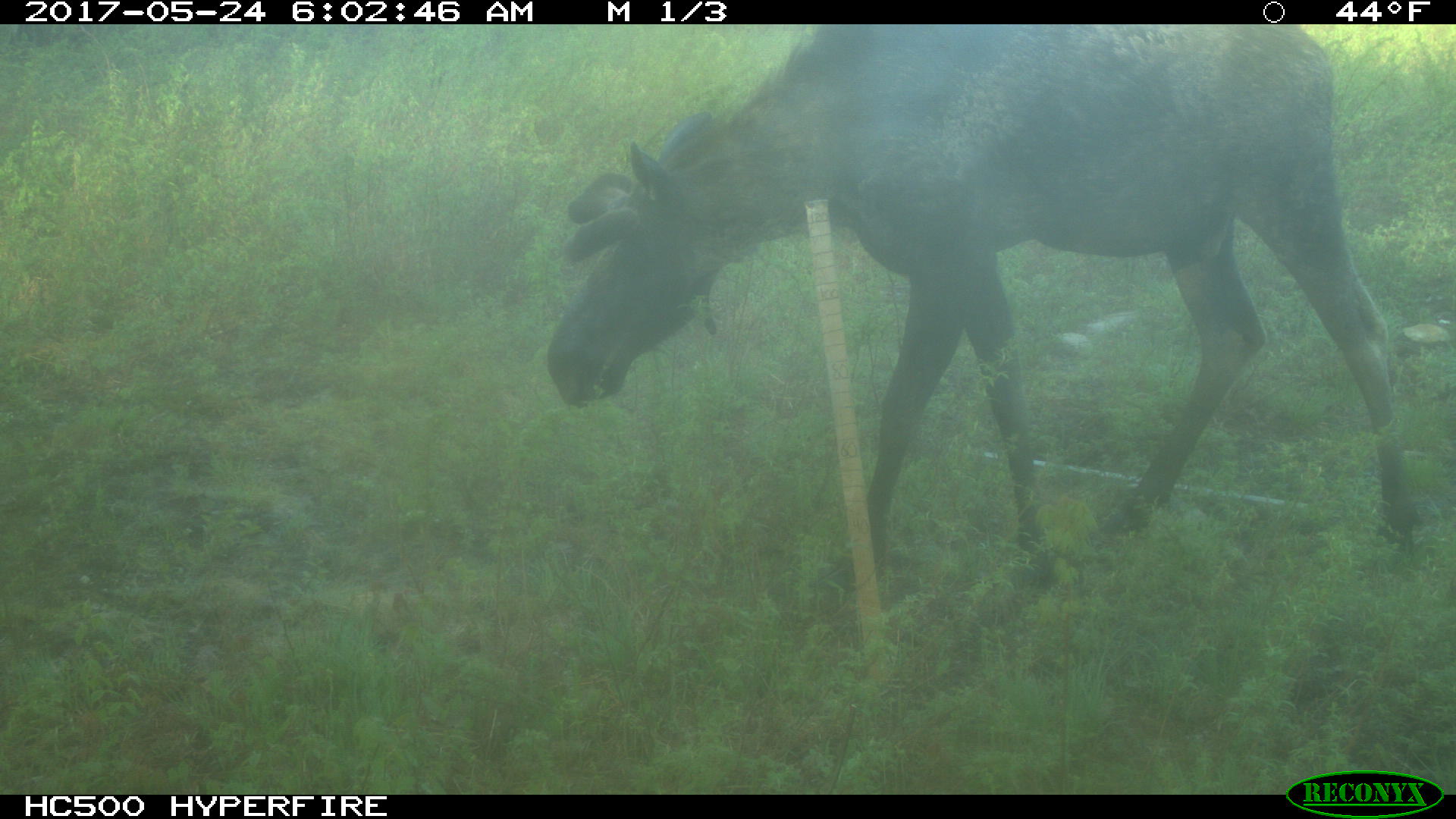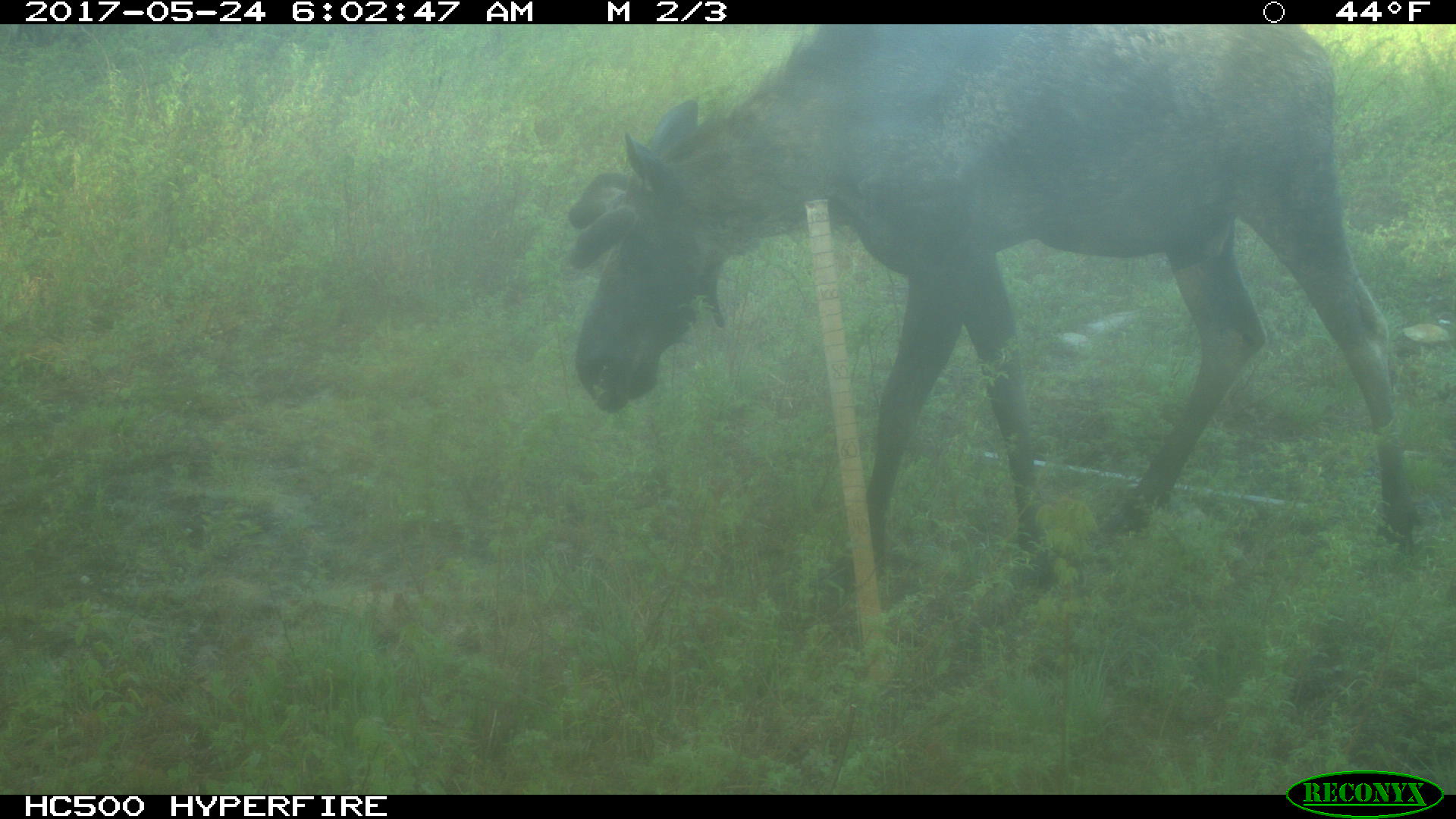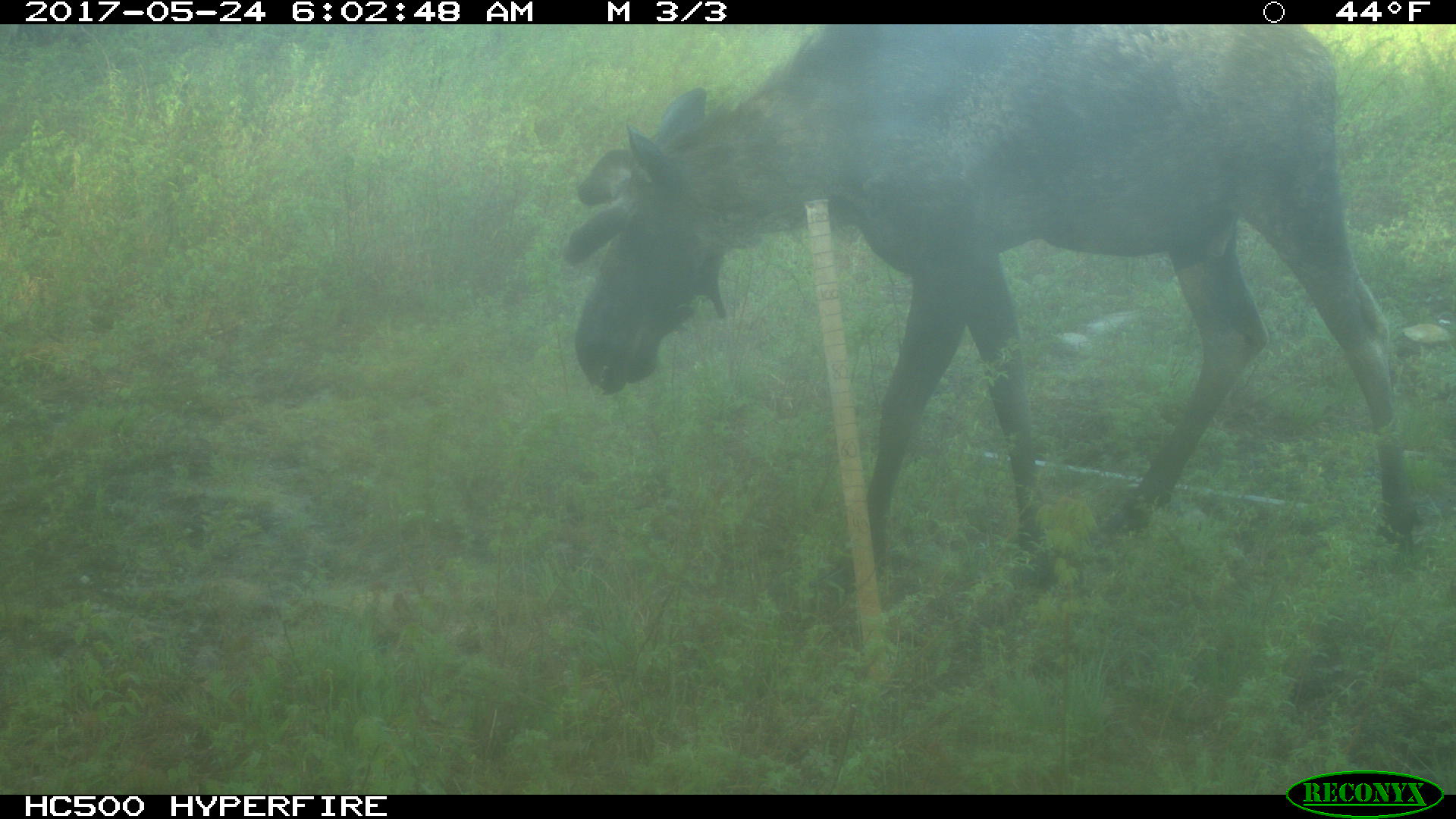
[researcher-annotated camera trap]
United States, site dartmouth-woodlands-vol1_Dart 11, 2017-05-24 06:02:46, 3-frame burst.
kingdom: Animalia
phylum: Chordata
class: Mammalia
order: Artiodactyla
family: Cervidae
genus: Alces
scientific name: Alces alces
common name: moose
Moose (Alces alces).